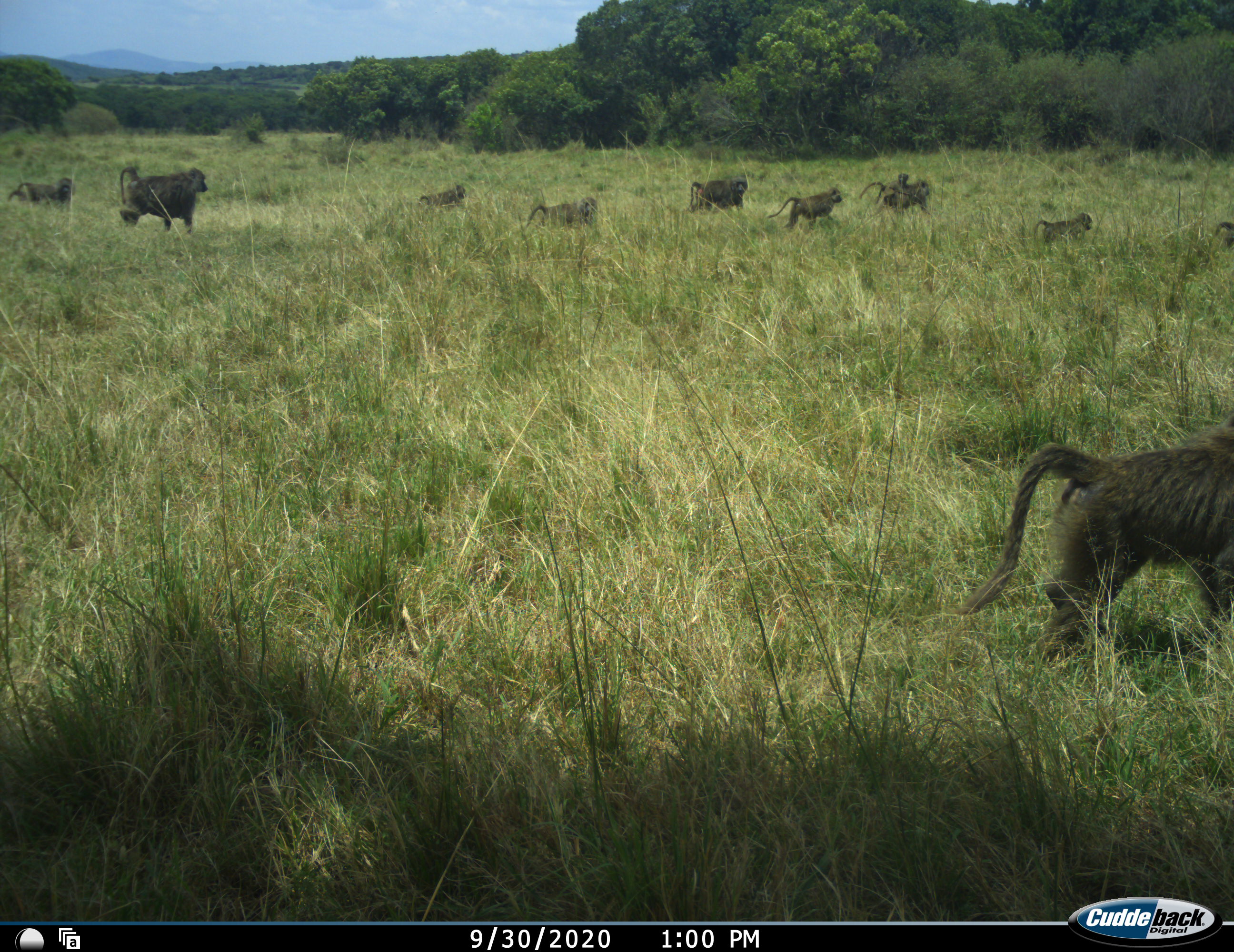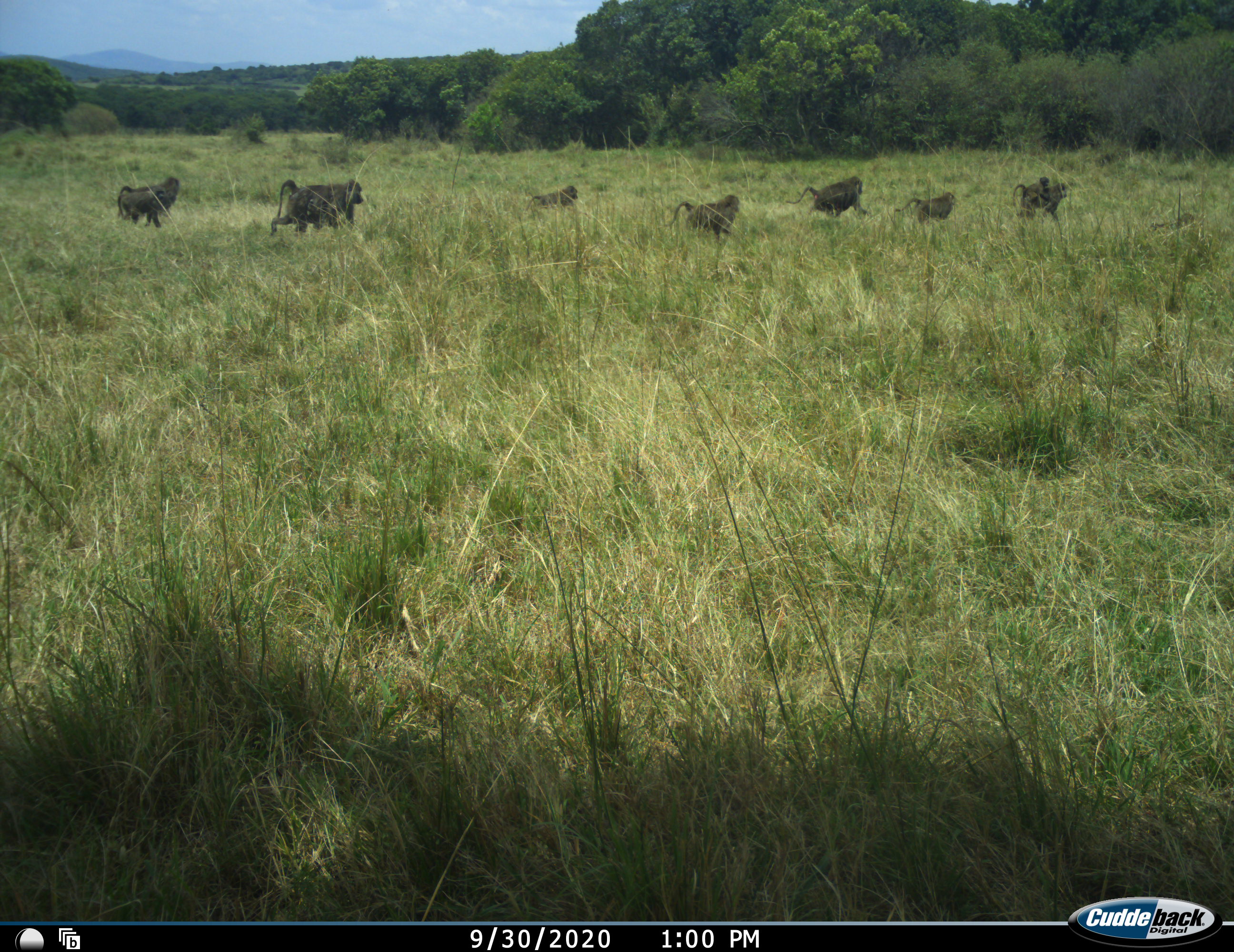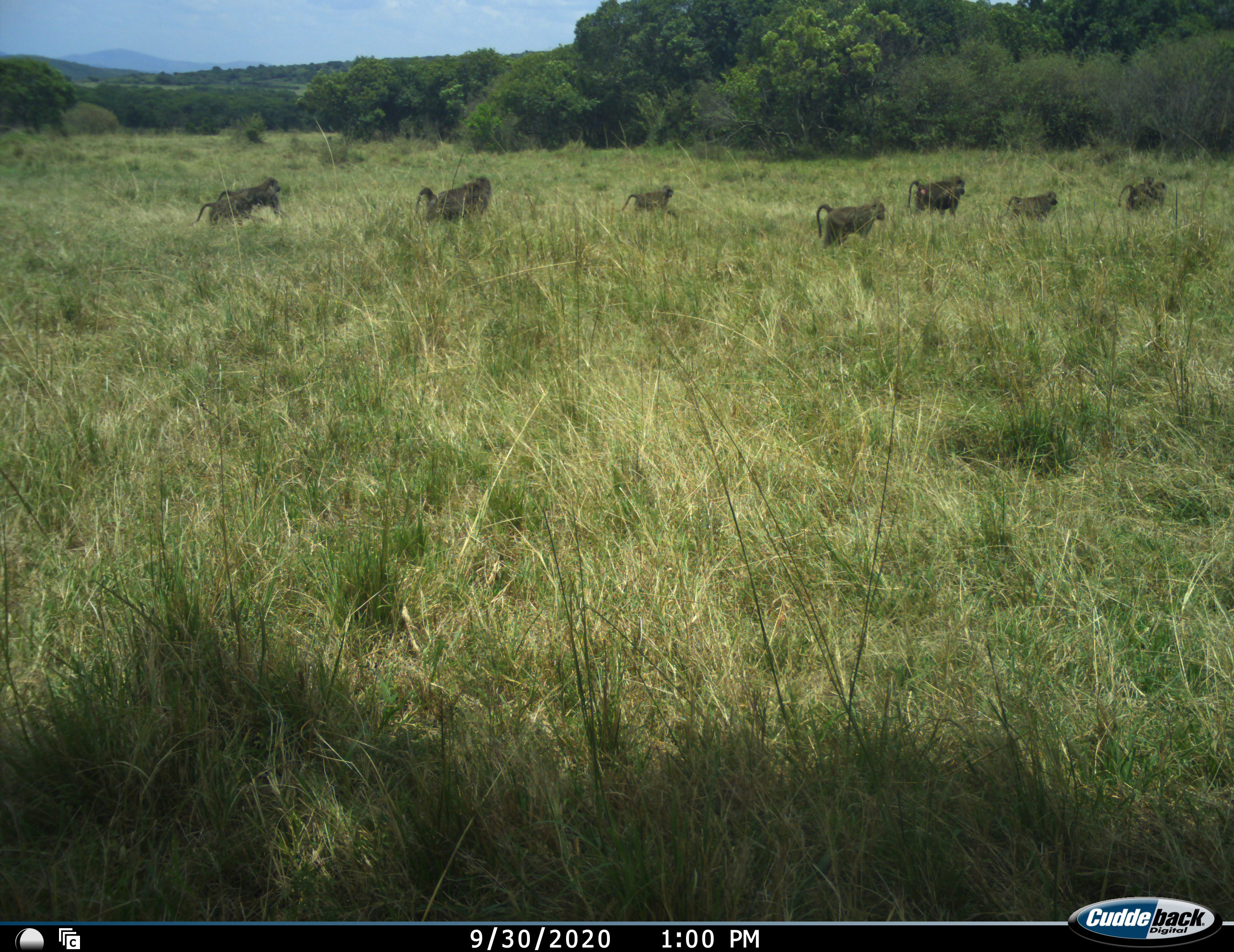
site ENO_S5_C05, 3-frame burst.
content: unidentified animal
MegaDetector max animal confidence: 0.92